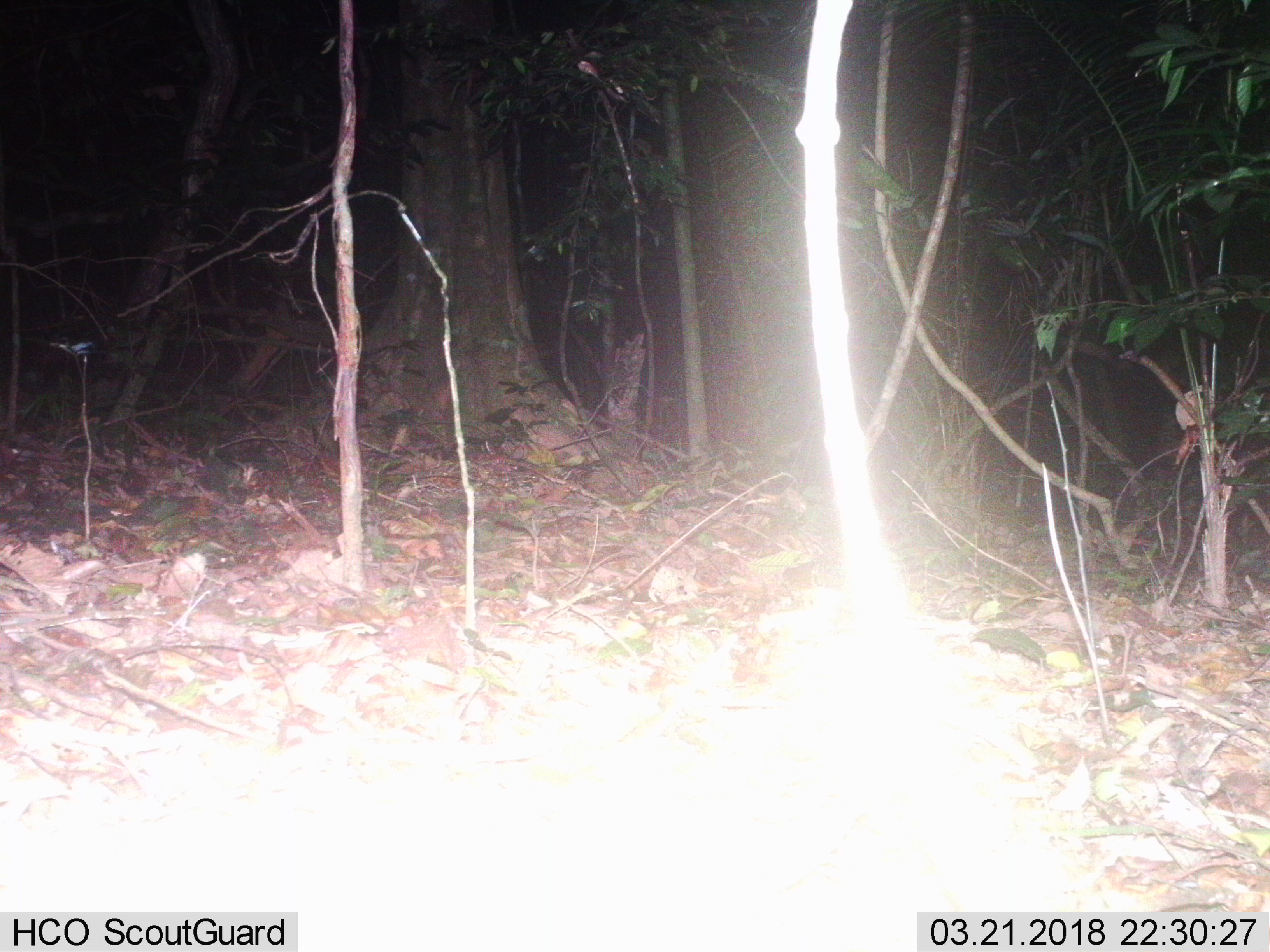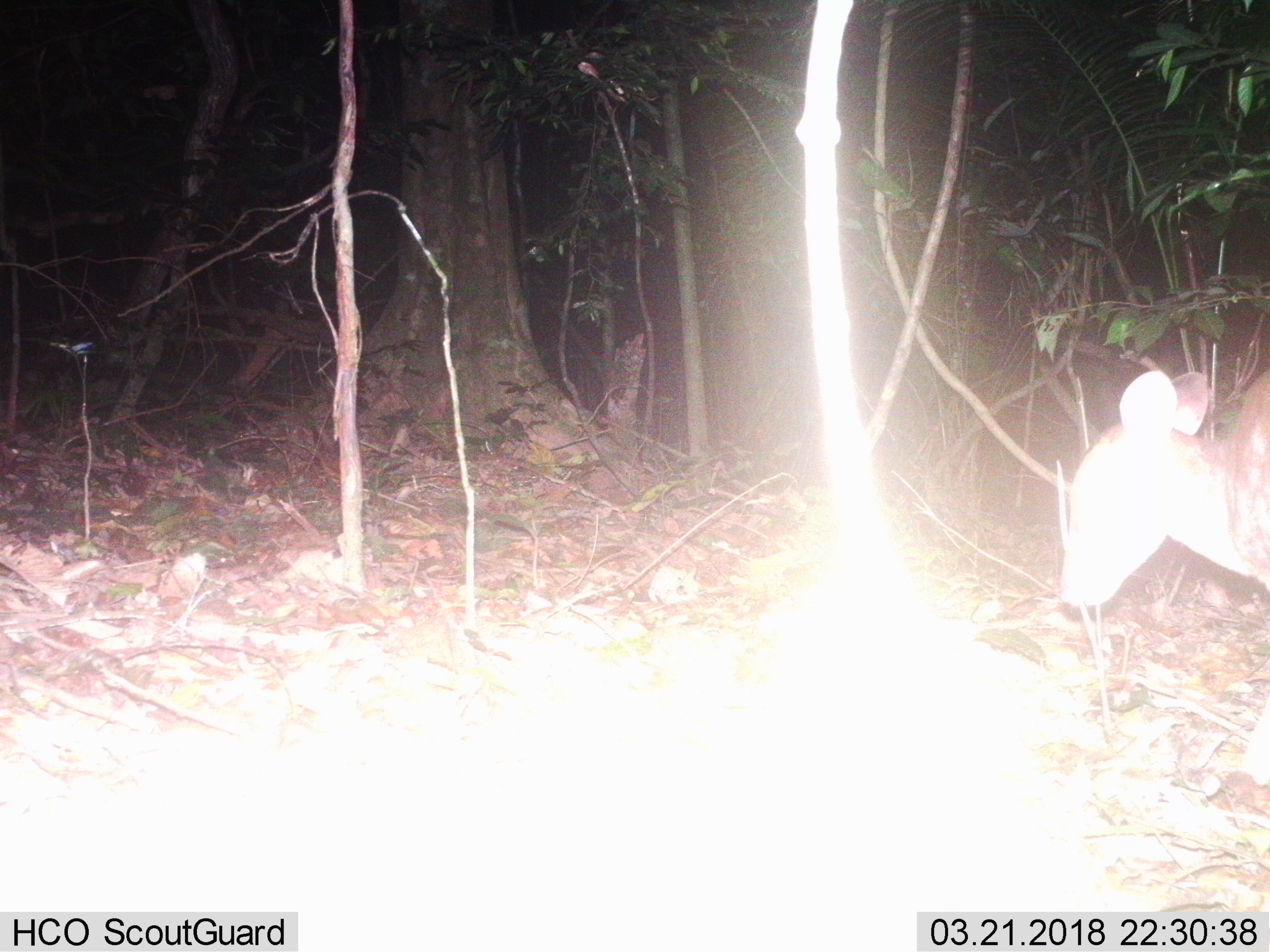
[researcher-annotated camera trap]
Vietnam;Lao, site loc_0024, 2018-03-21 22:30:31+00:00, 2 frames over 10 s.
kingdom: Animalia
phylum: Chordata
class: Mammalia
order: Artiodactyla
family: Cervidae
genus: Muntiacus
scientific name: Muntiacus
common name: muntjacs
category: unidentified muntjac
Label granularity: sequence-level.